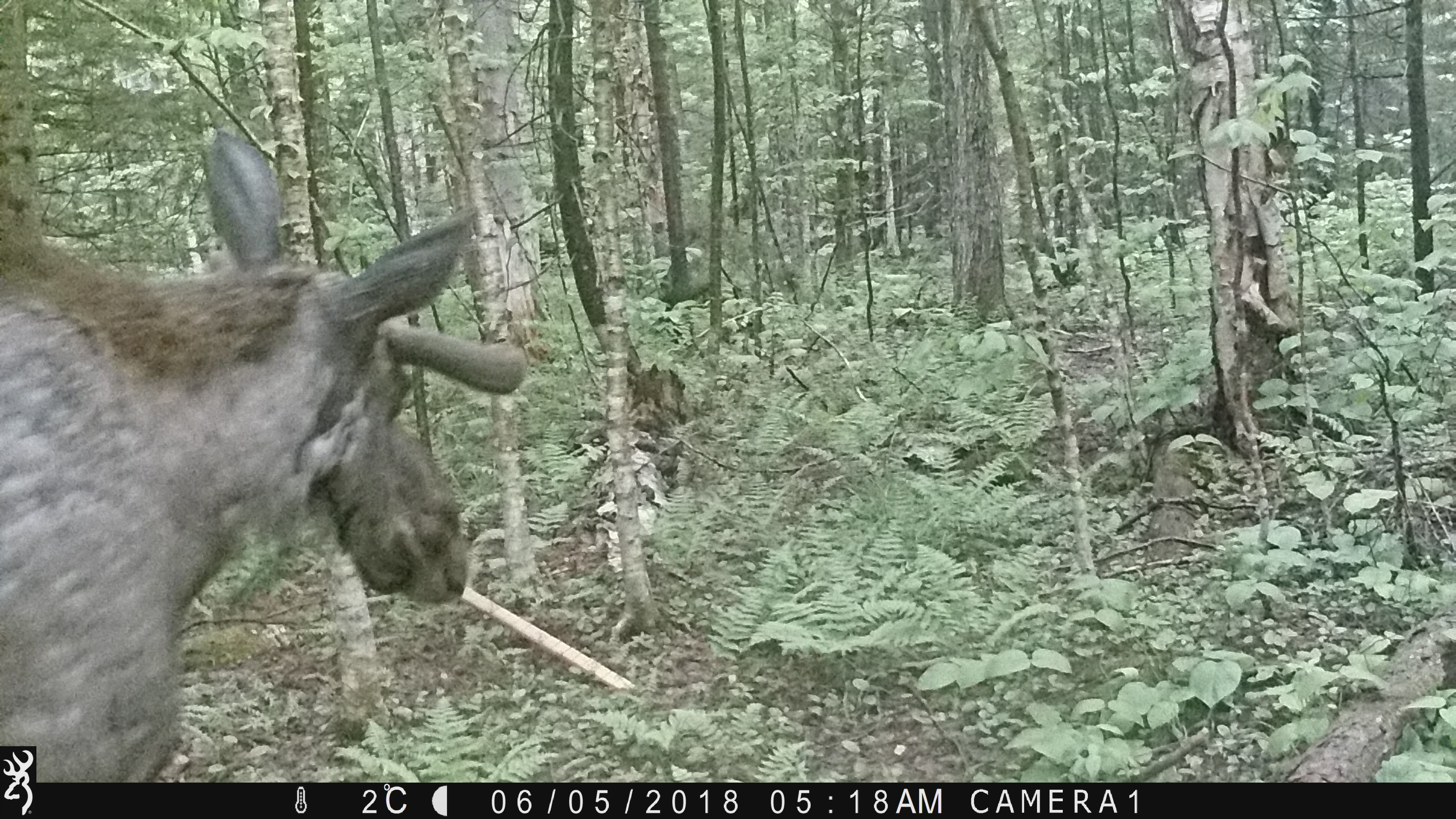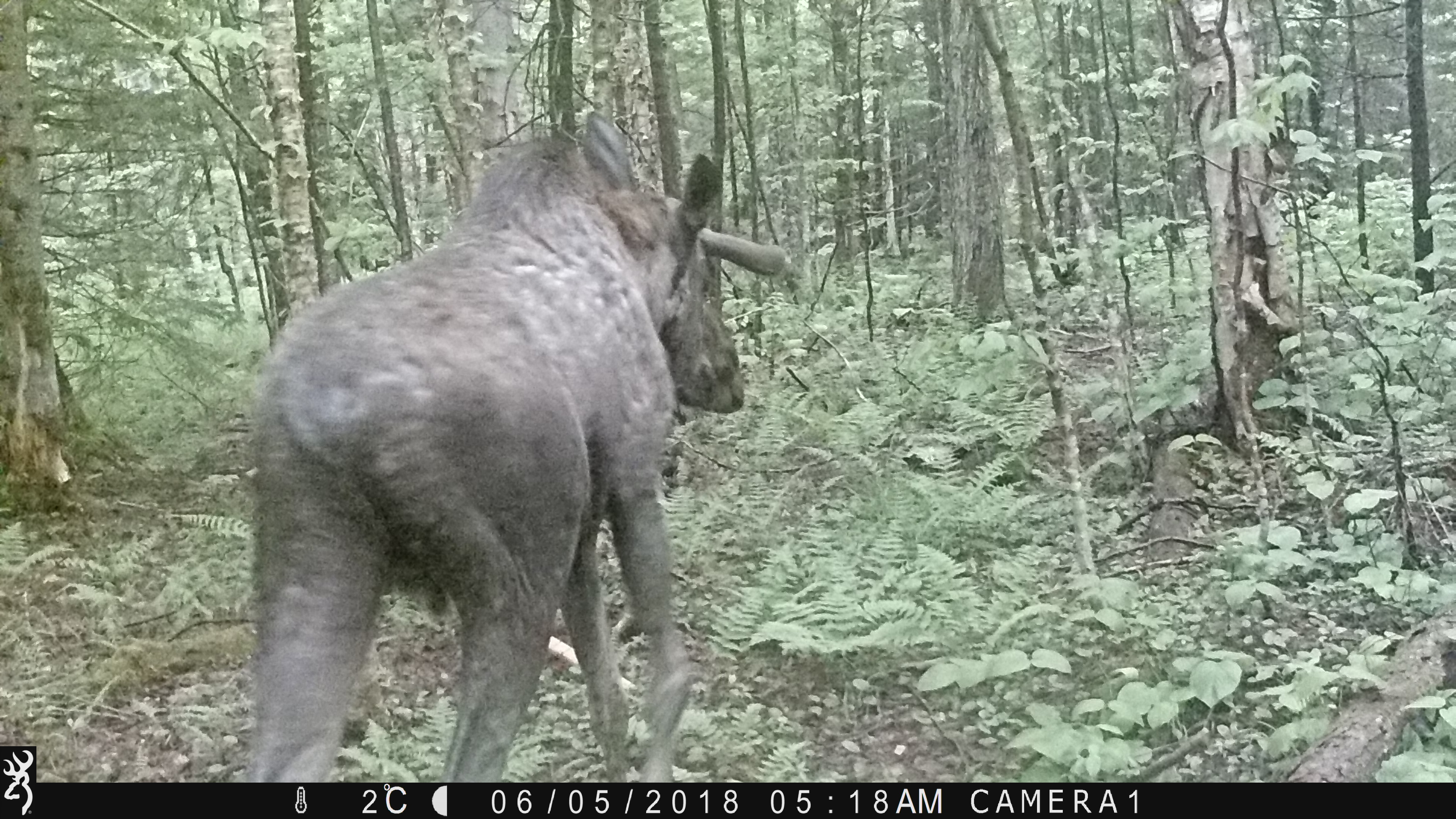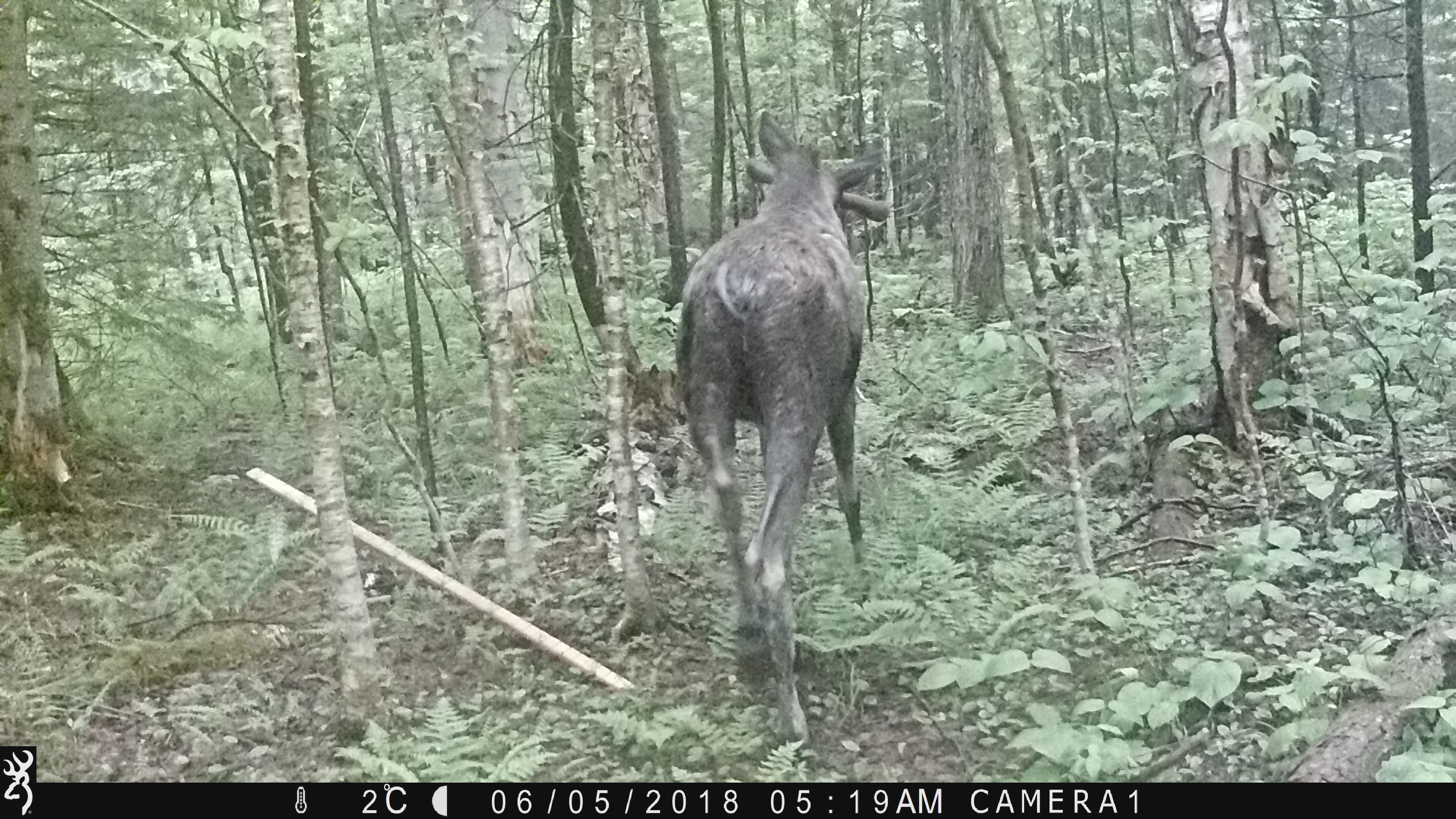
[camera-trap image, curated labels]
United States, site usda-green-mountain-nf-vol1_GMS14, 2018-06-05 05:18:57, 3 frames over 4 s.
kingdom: Animalia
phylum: Chordata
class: Mammalia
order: Artiodactyla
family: Cervidae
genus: Alces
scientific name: Alces alces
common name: moose